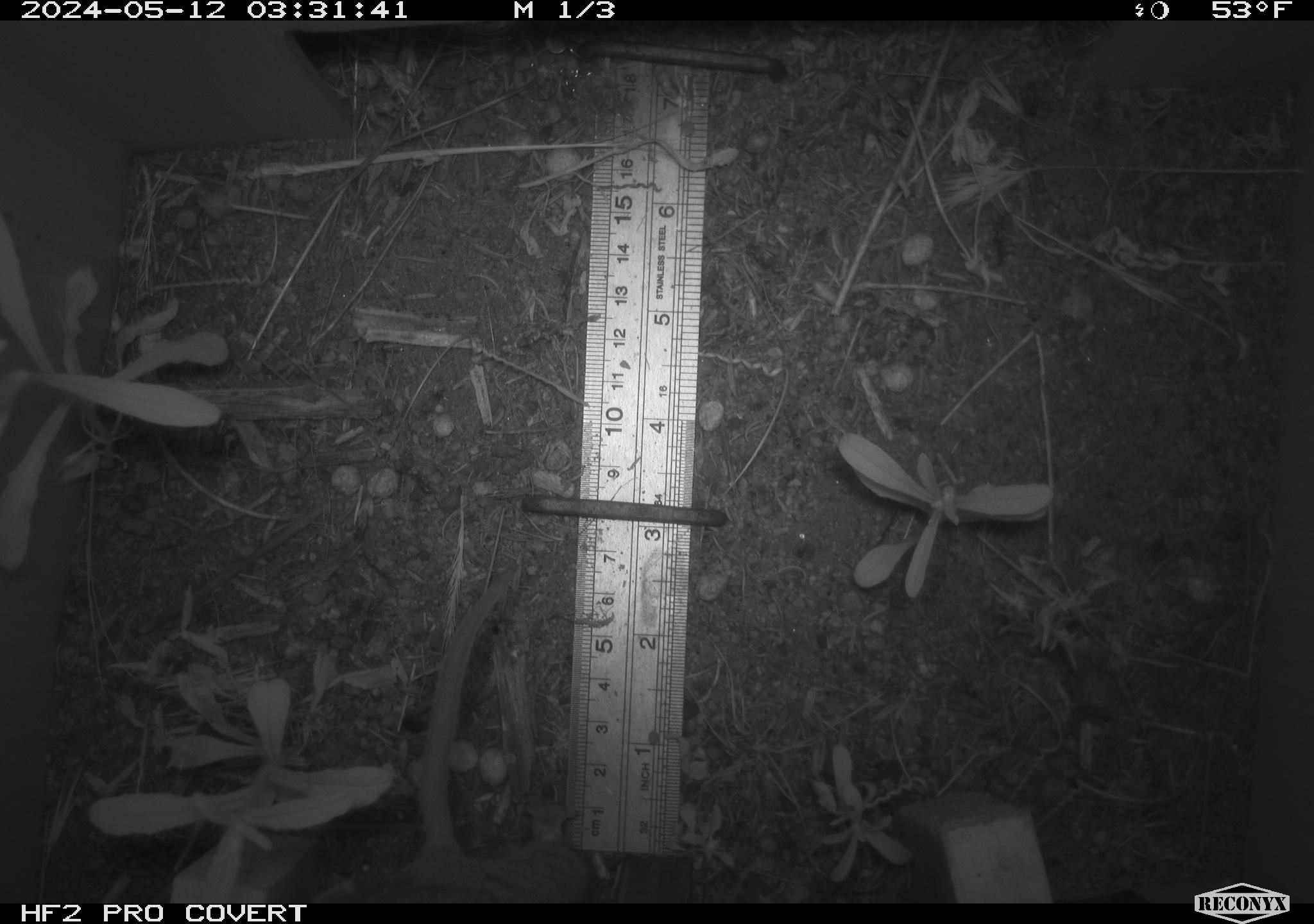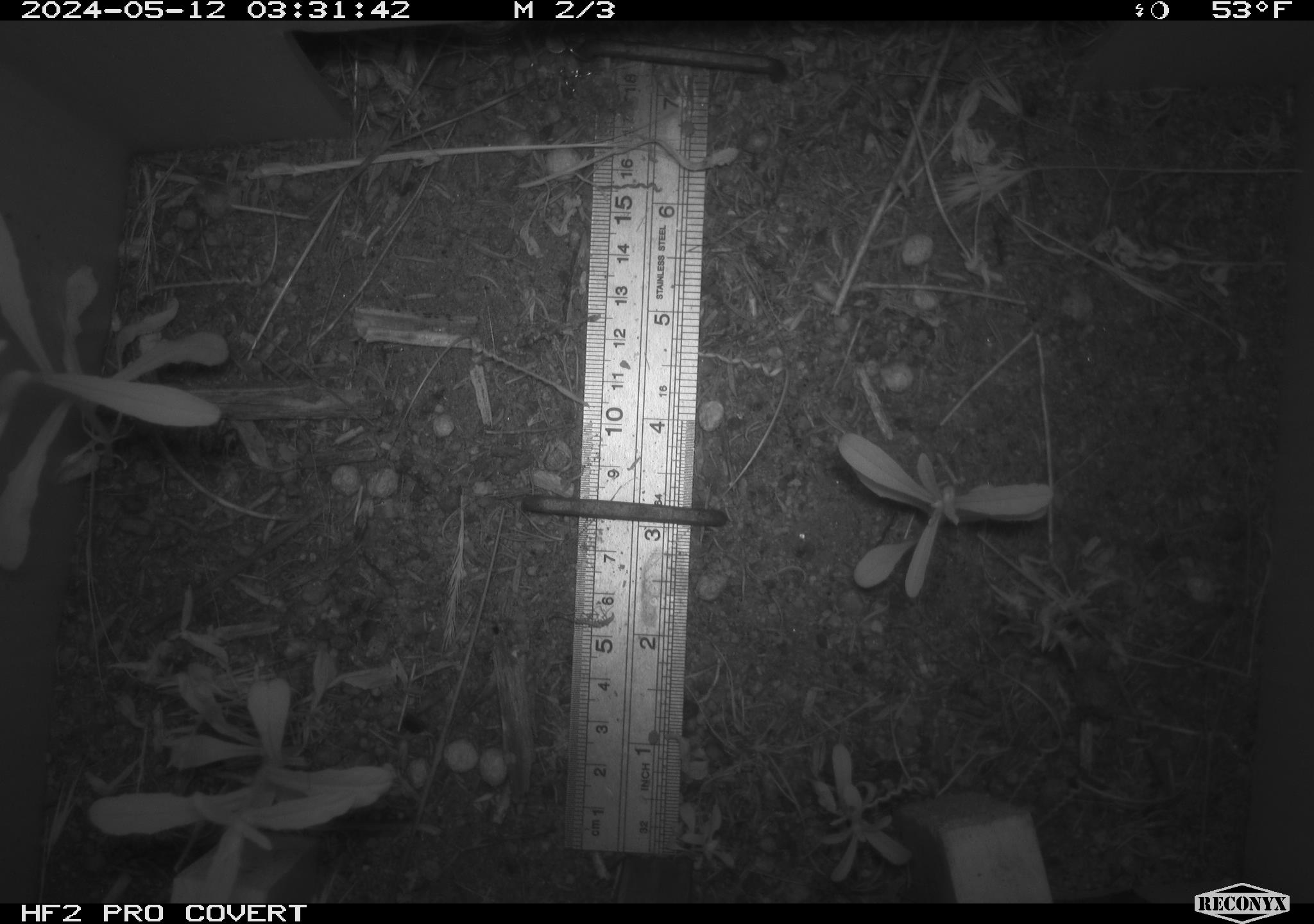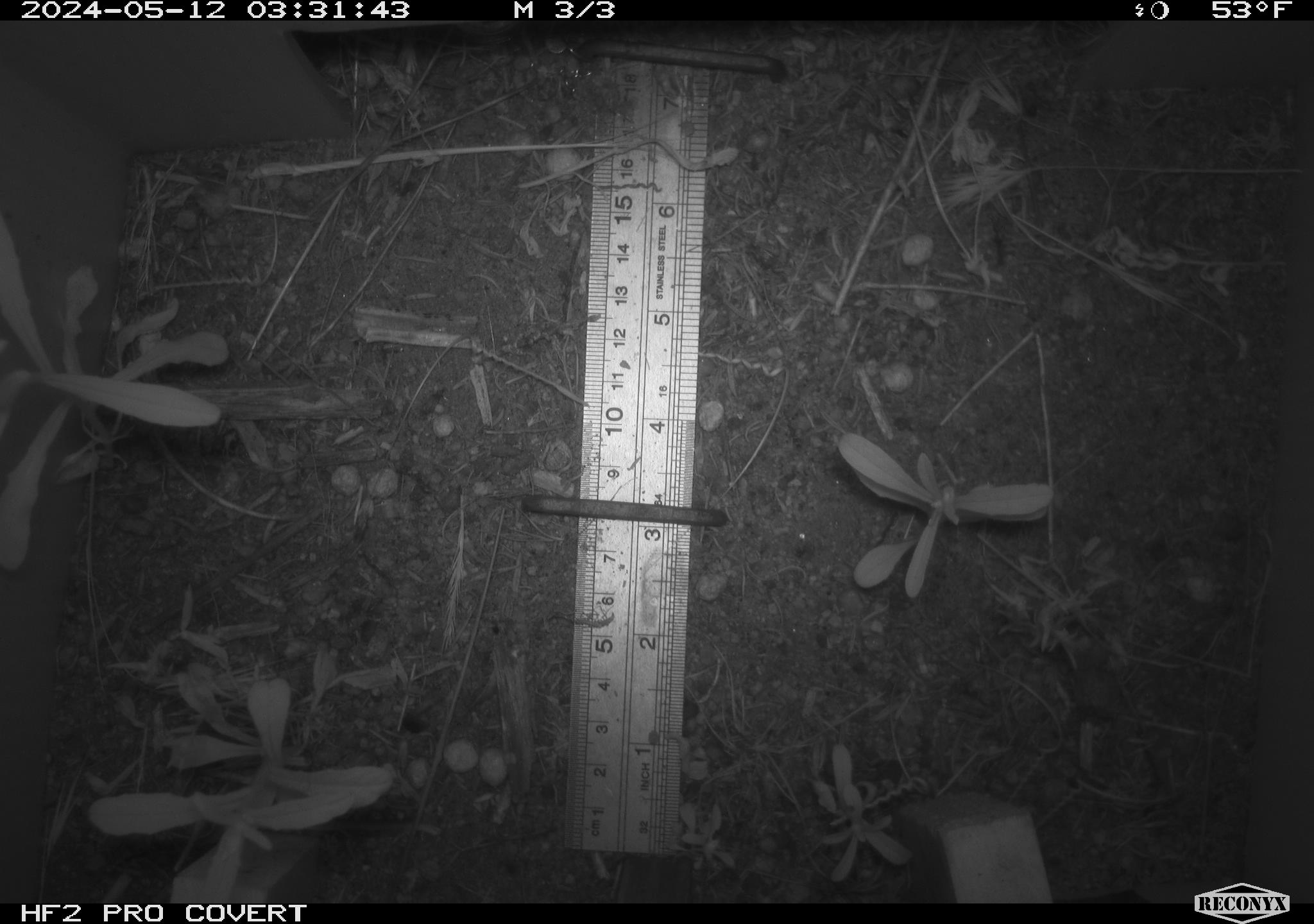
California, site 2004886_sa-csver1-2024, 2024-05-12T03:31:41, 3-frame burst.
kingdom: Animalia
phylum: Chordata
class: Mammalia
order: Rodentia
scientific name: Rodentia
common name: rodent